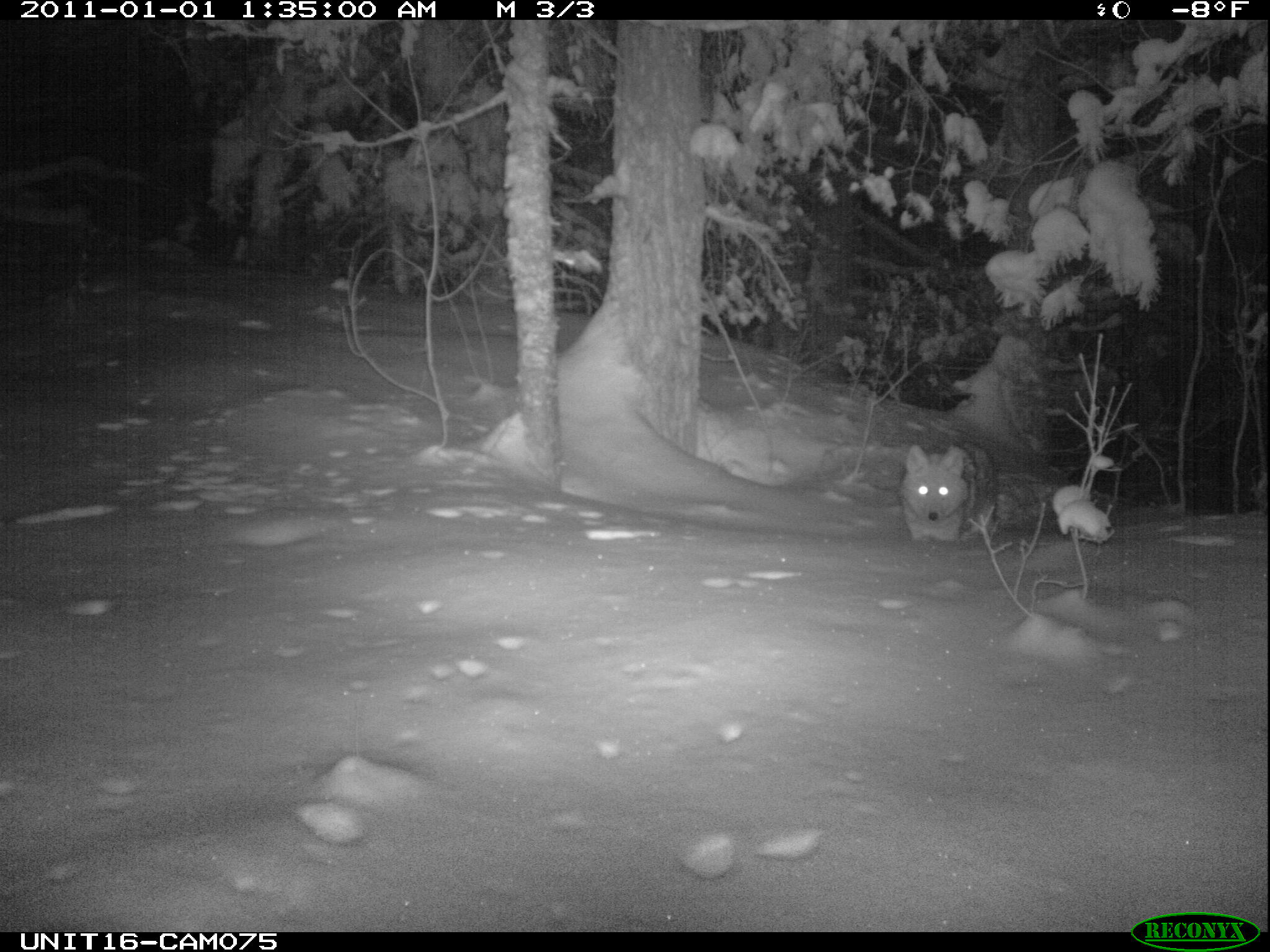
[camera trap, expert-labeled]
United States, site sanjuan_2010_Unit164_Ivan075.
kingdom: Animalia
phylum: Chordata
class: Mammalia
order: Carnivora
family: Canidae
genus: Canis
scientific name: Canis latrans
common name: coyote